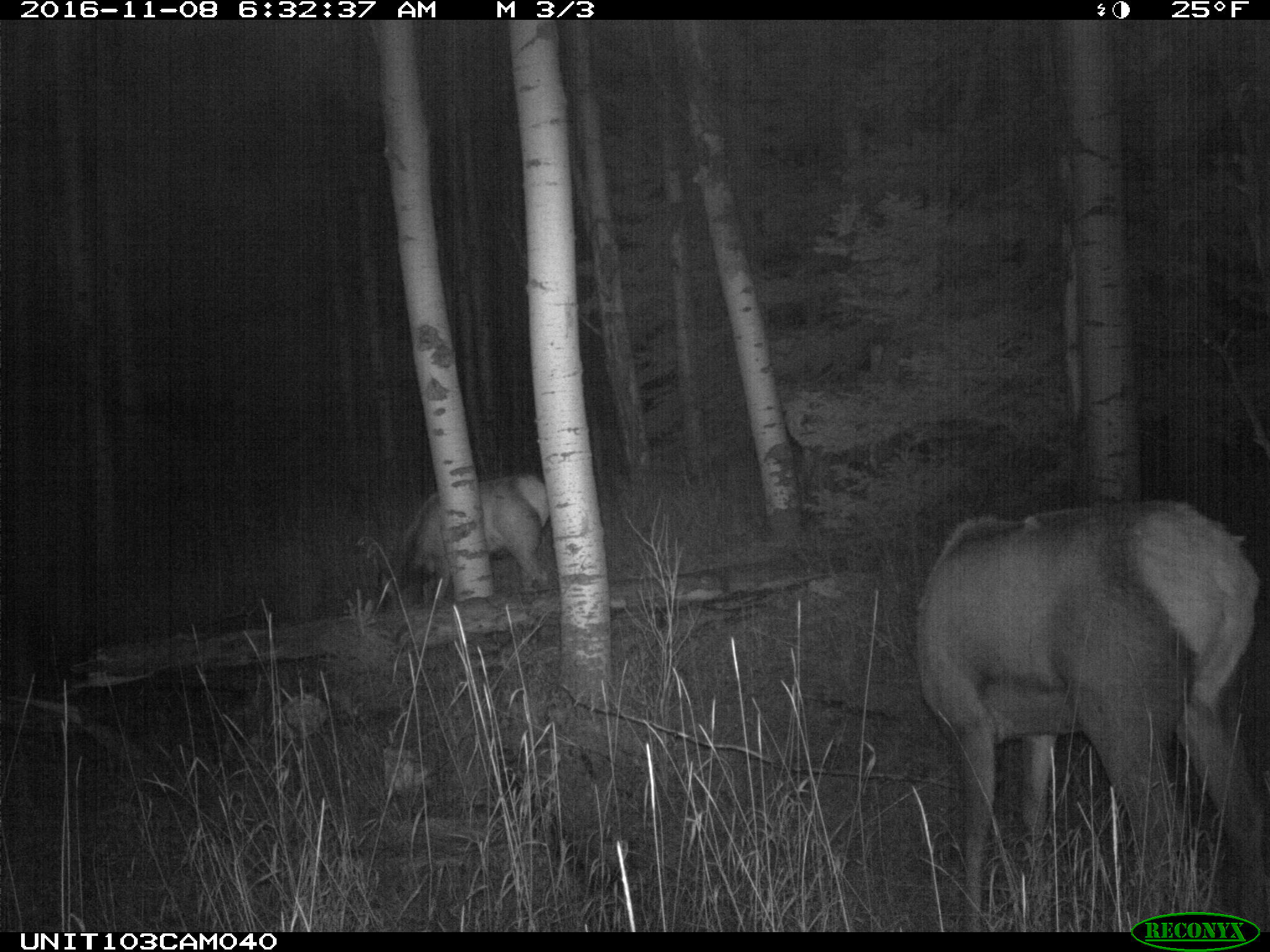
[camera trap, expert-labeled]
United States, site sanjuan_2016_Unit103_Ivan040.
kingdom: Animalia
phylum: Chordata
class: Mammalia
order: Artiodactyla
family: Cervidae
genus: Cervus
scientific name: Cervus elaphus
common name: red deer